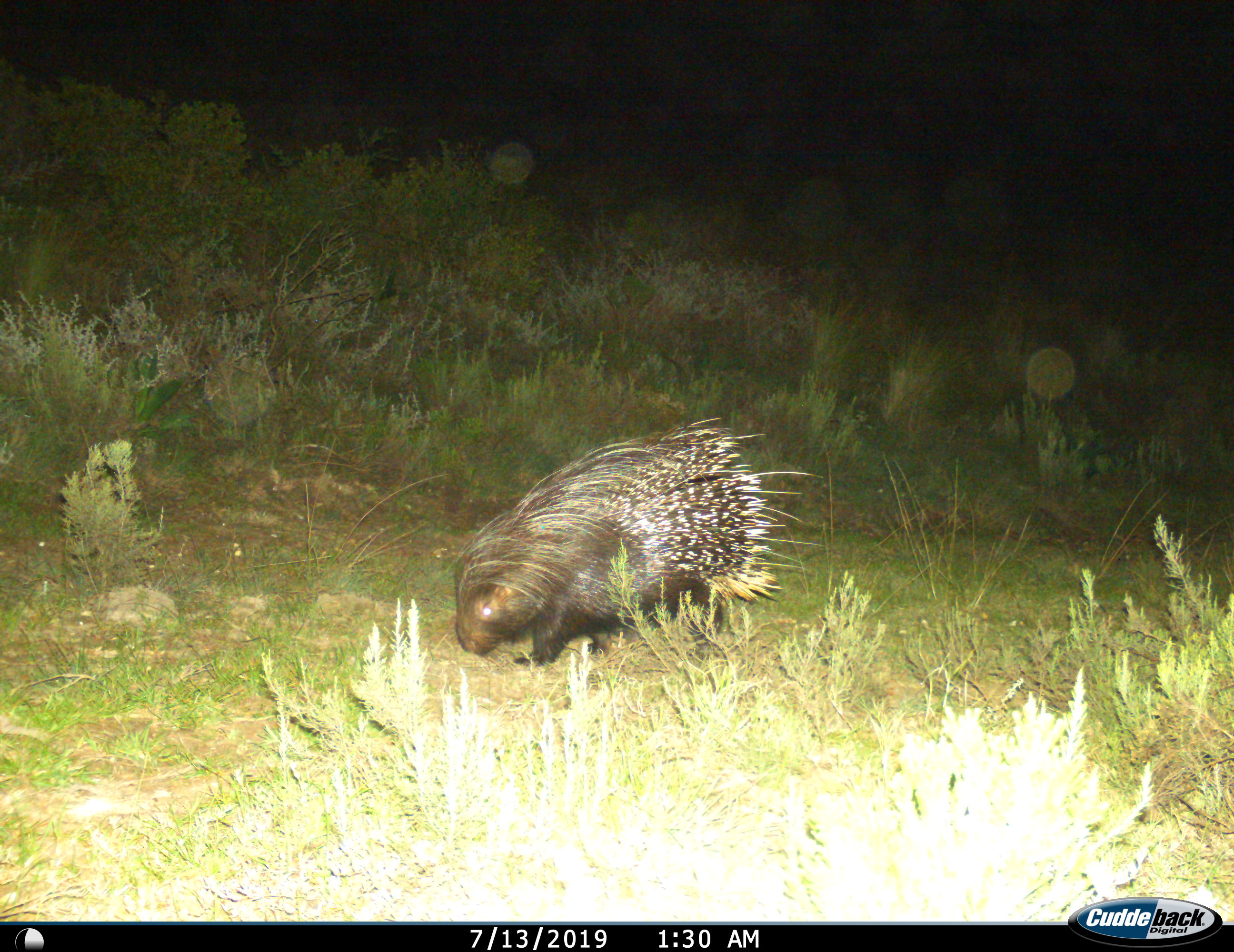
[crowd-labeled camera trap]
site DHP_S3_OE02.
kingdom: Animalia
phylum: Chordata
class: Mammalia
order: Rodentia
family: Hystricidae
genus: Hystrix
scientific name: Hystrix cristata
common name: crested porcupine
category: porcupine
Porcupine (crested porcupine) (Hystrix cristata), count 1. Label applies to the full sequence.